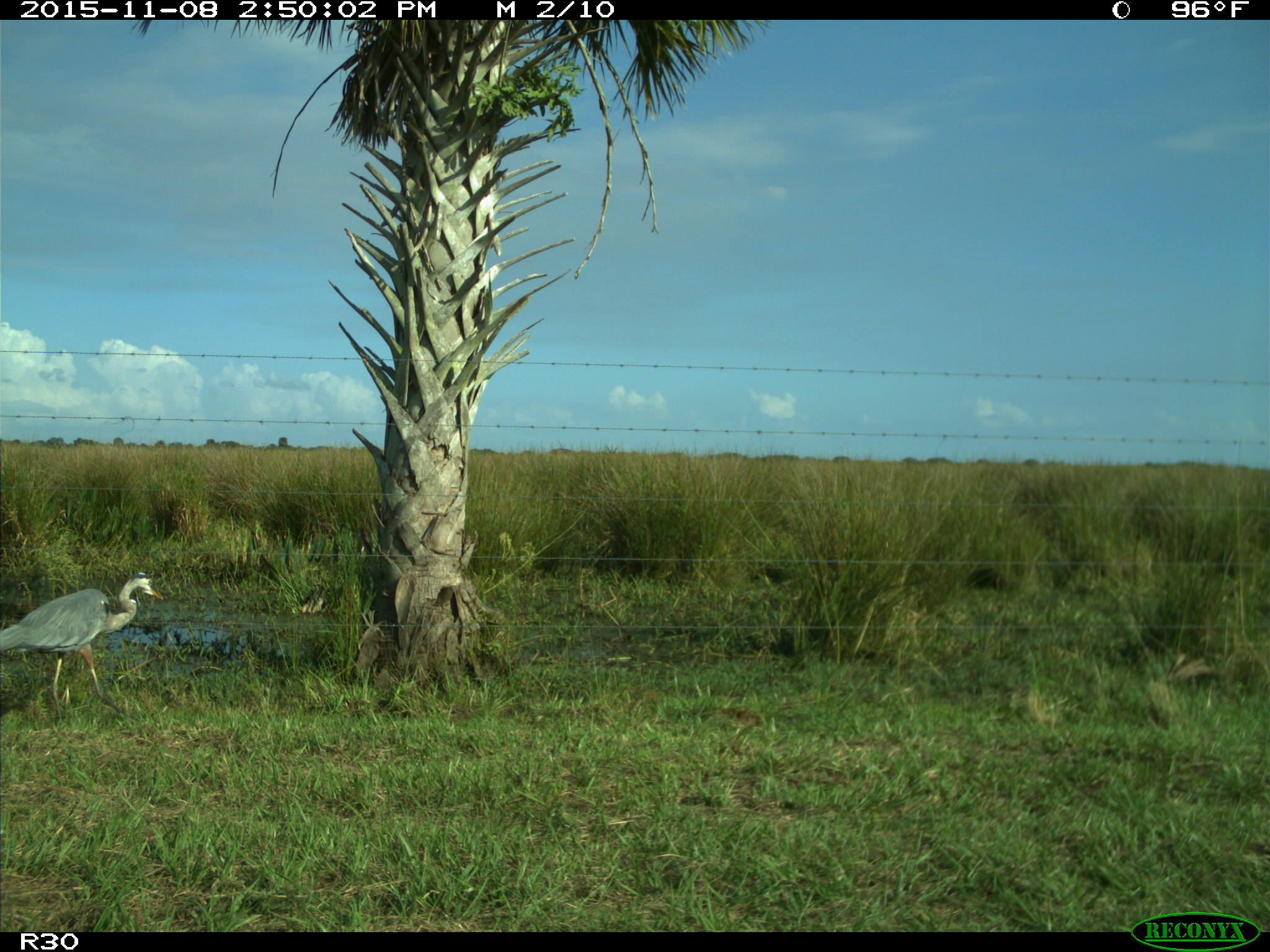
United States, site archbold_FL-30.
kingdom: Animalia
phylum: Chordata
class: Aves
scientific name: Aves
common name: birds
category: unidentified bird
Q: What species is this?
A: Unidentified bird (birds) (Aves).